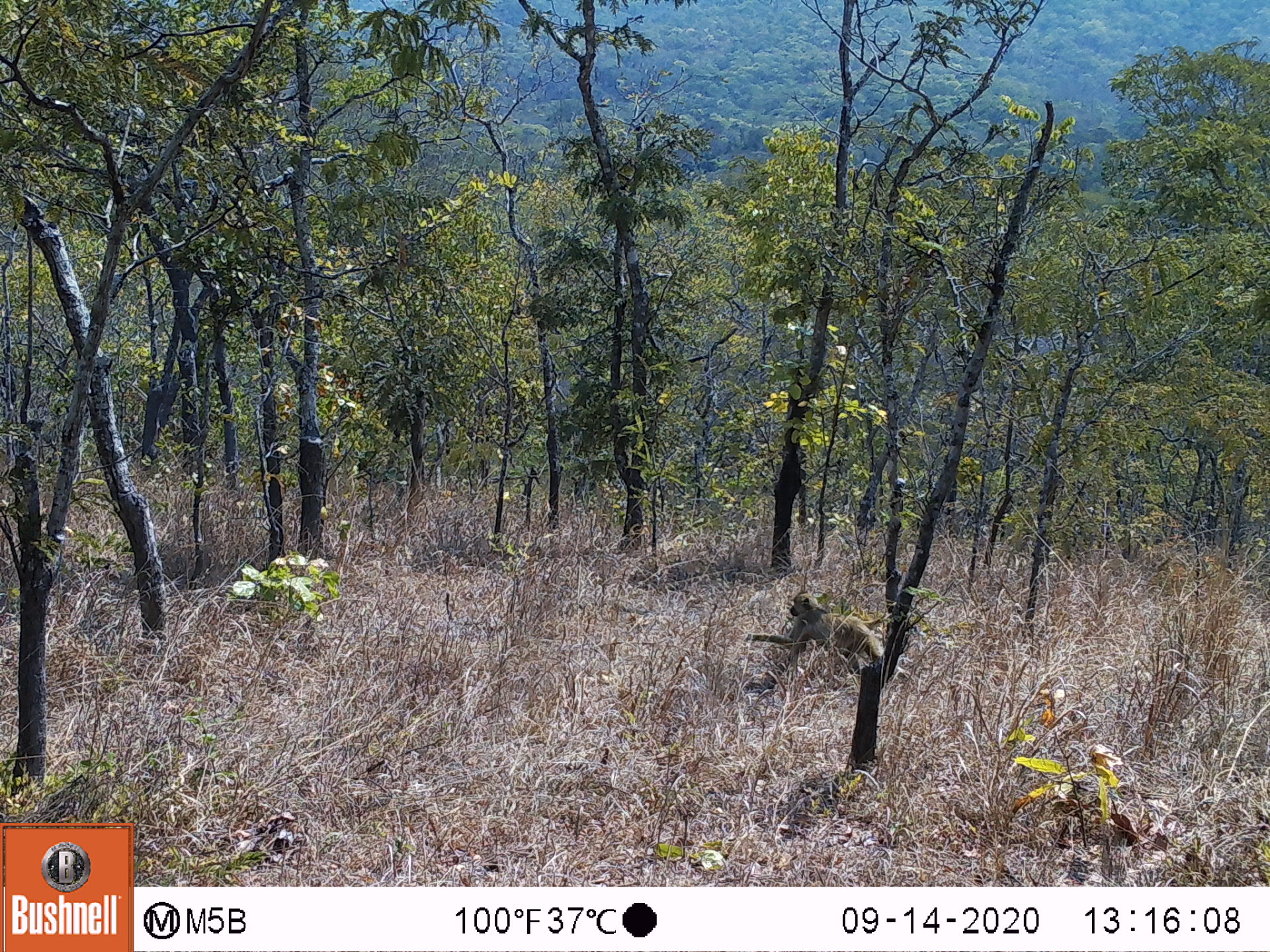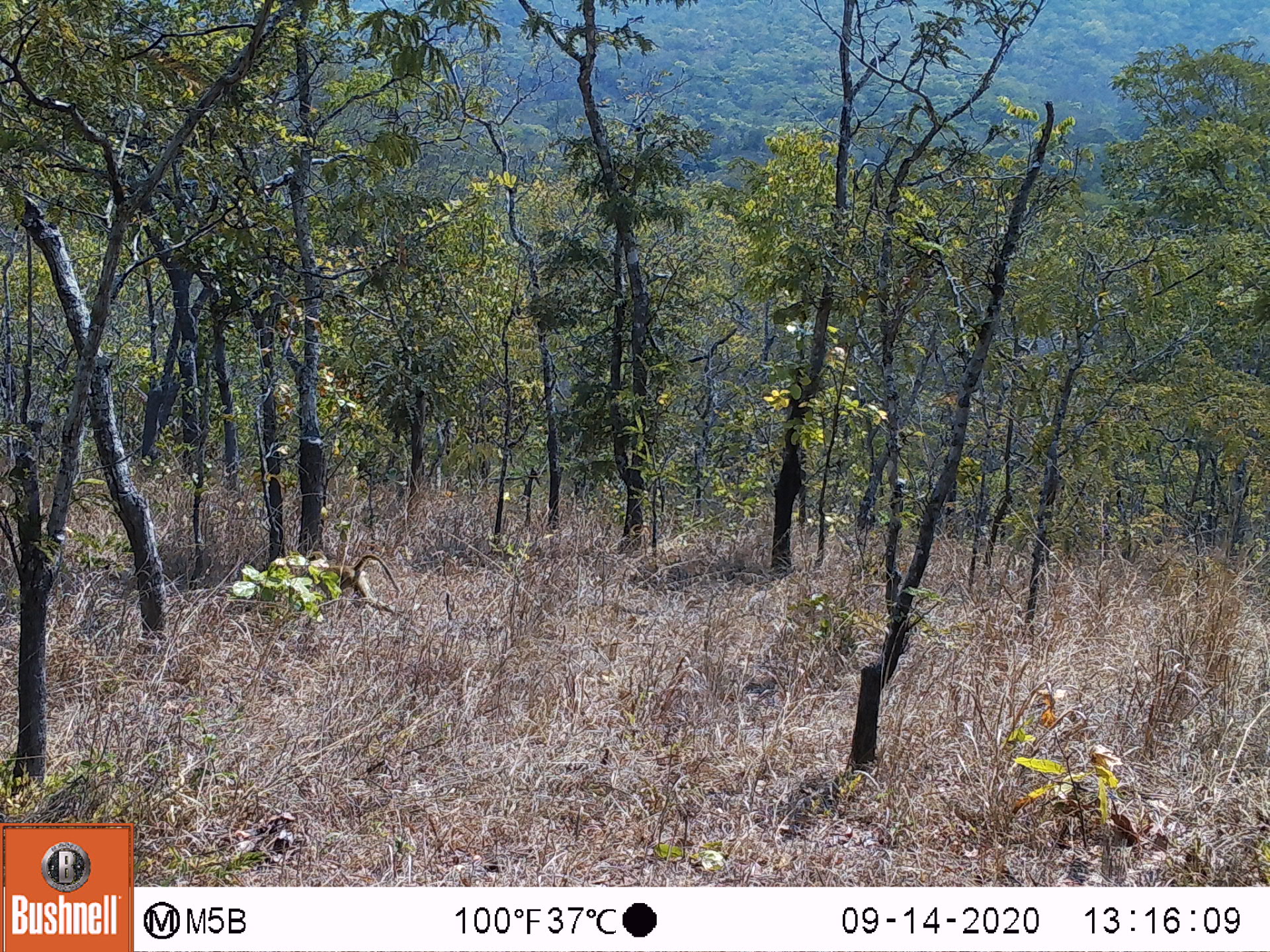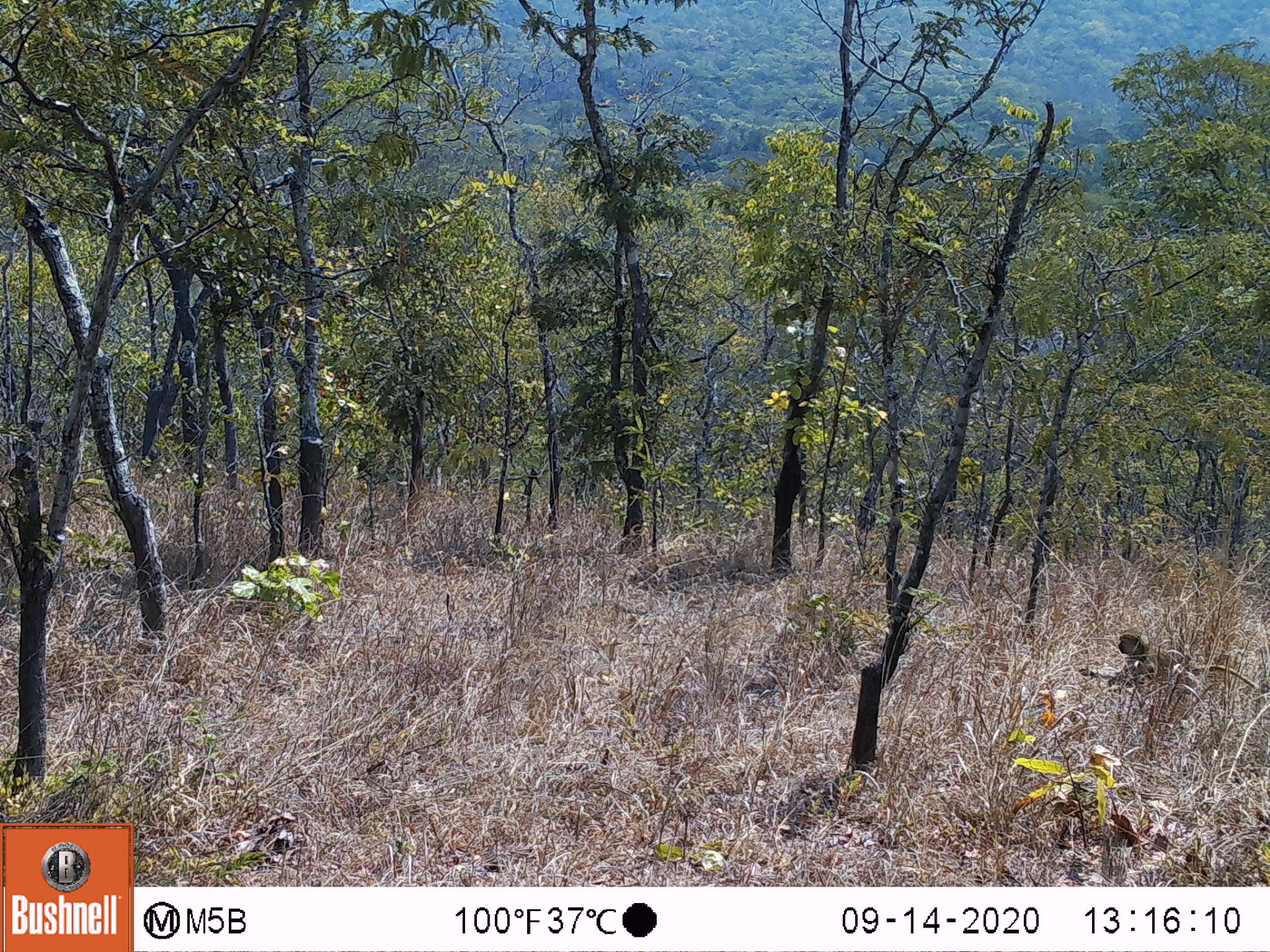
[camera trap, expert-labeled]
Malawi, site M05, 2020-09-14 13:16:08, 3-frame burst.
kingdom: Animalia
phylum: Chordata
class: Mammalia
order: Primates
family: Cercopithecidae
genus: Papio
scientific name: Papio cynocephalus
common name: yellow baboon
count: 1